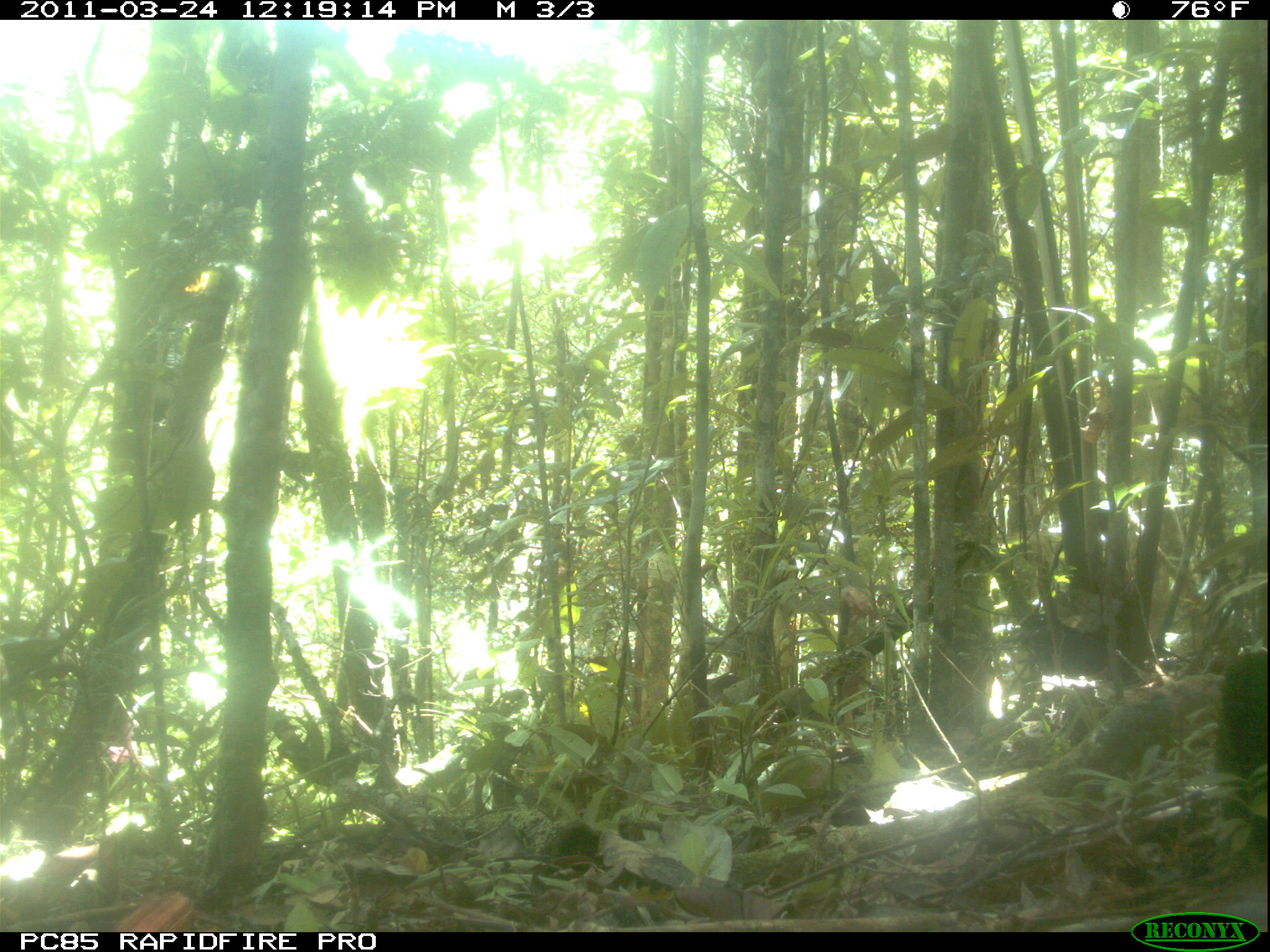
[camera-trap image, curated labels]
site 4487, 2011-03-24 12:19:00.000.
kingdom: Animalia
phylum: Chordata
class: Mammalia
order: Carnivora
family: Eupleridae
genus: Galidia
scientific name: Galidia elegans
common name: ring-tailed vontsira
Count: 1.